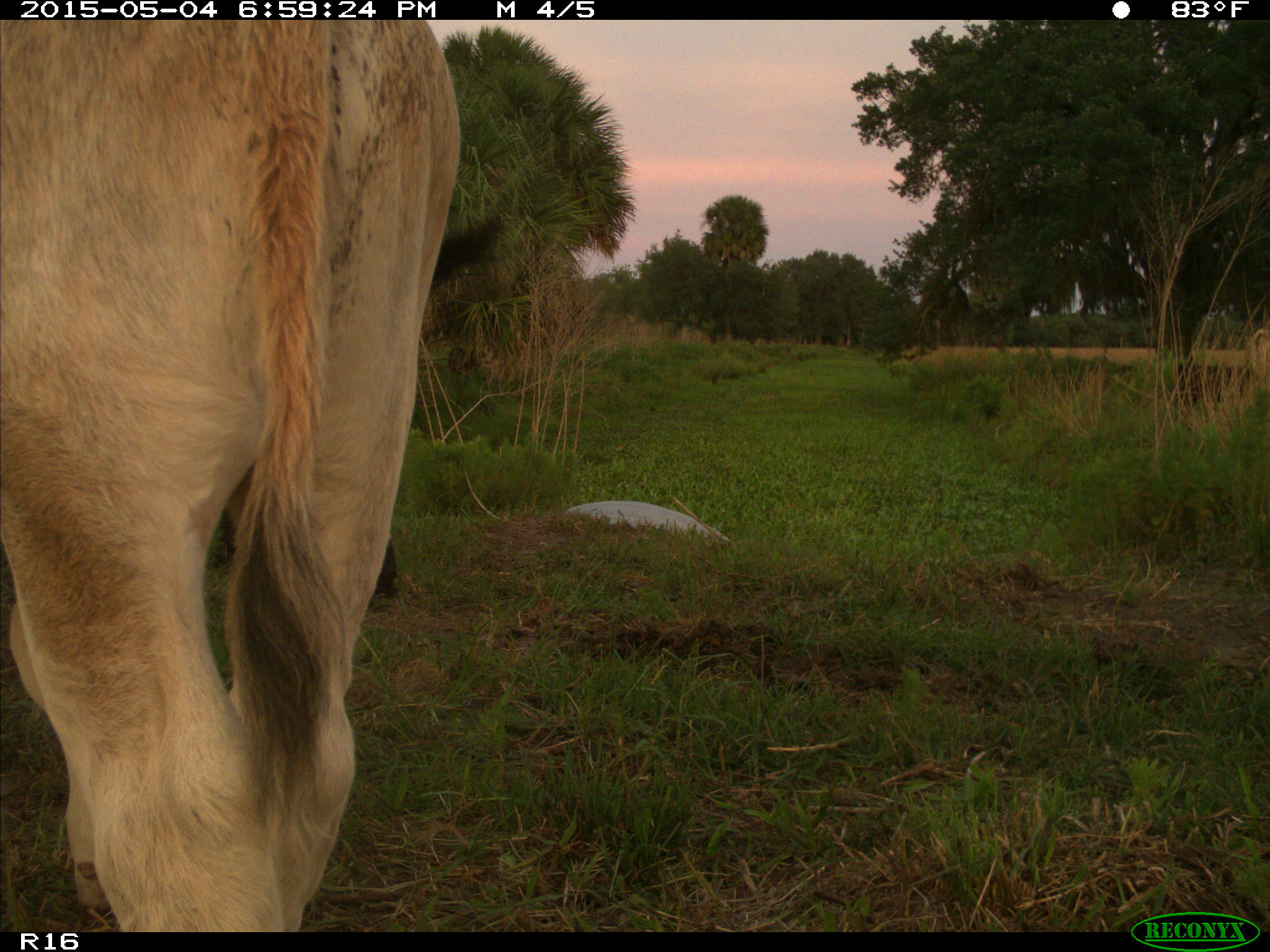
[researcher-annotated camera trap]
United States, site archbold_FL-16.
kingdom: Animalia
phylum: Chordata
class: Mammalia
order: Artiodactyla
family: Bovidae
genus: Bos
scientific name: Bos taurus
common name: domestic cow